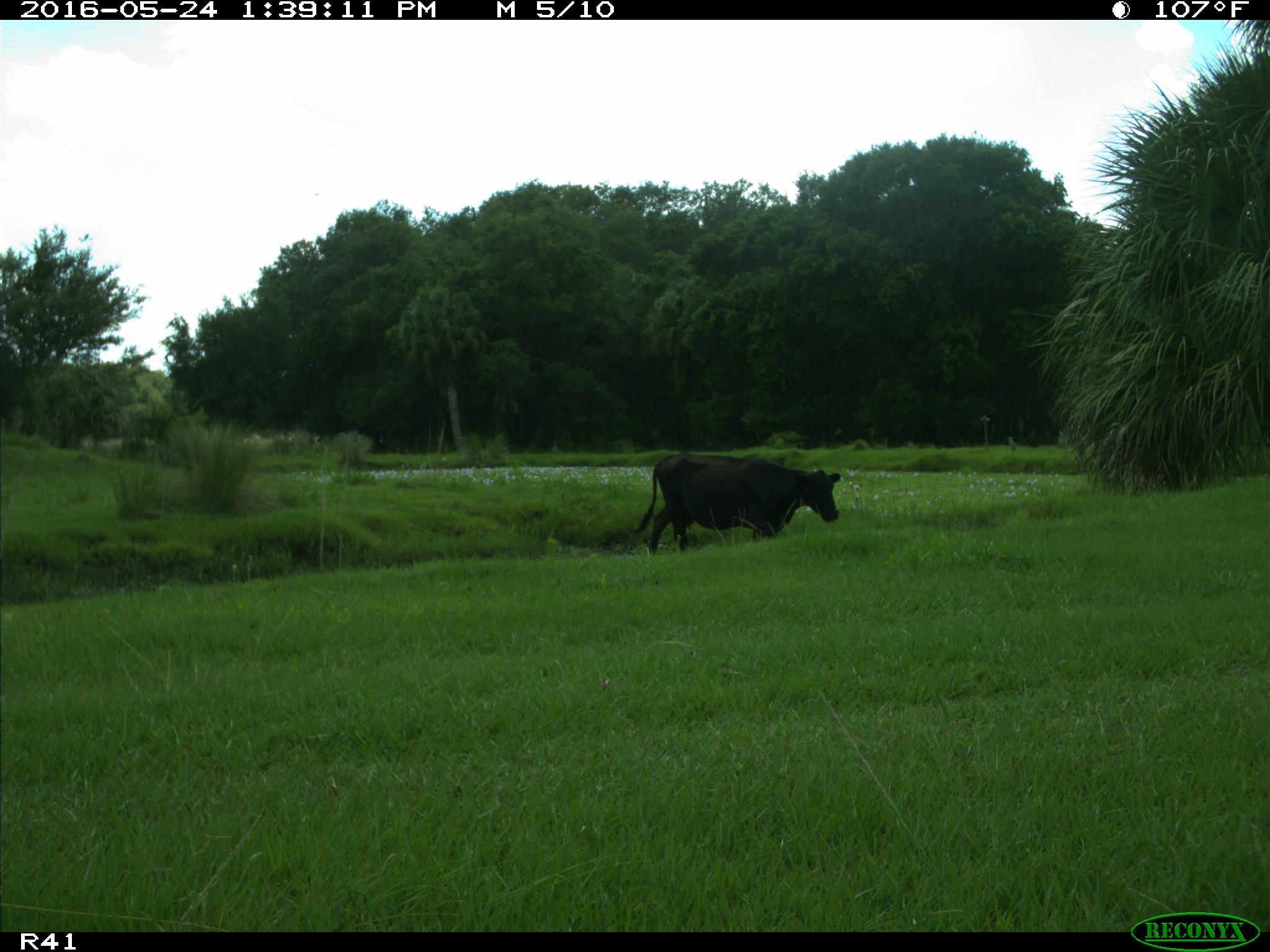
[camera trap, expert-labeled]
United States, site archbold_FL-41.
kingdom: Animalia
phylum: Chordata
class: Mammalia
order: Artiodactyla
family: Bovidae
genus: Bos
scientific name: Bos taurus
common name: domestic cow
Bos taurus (domestic cow).